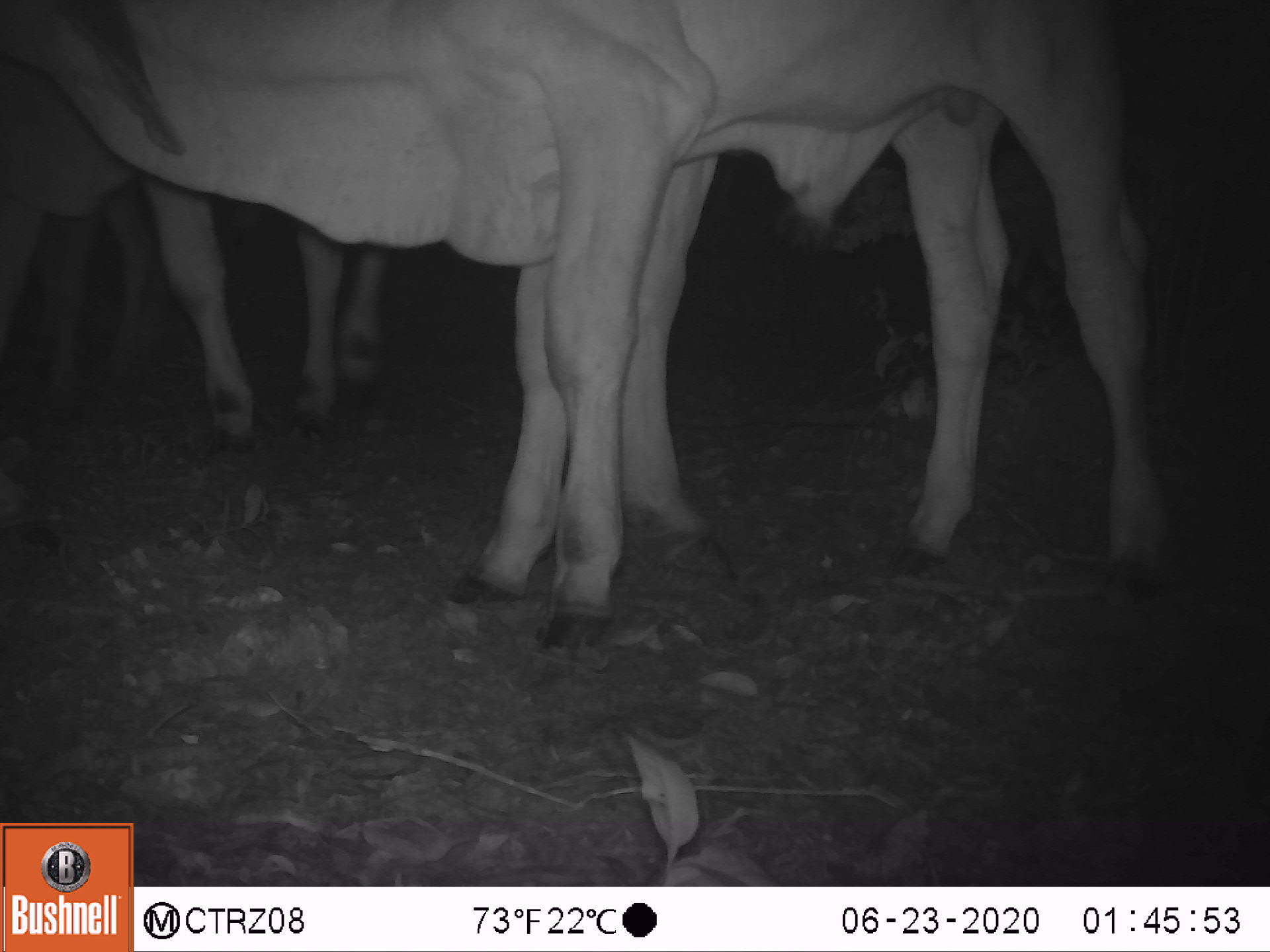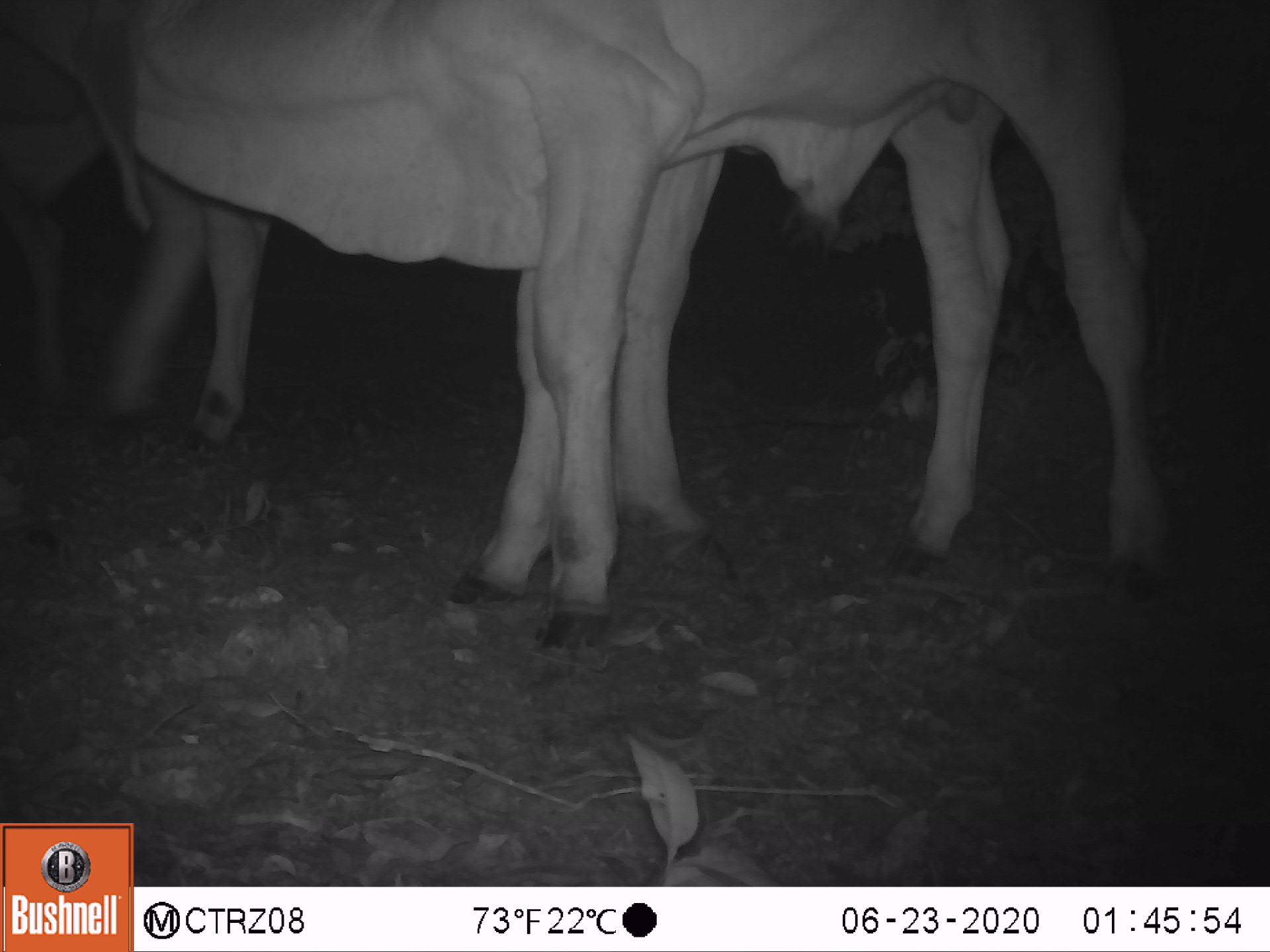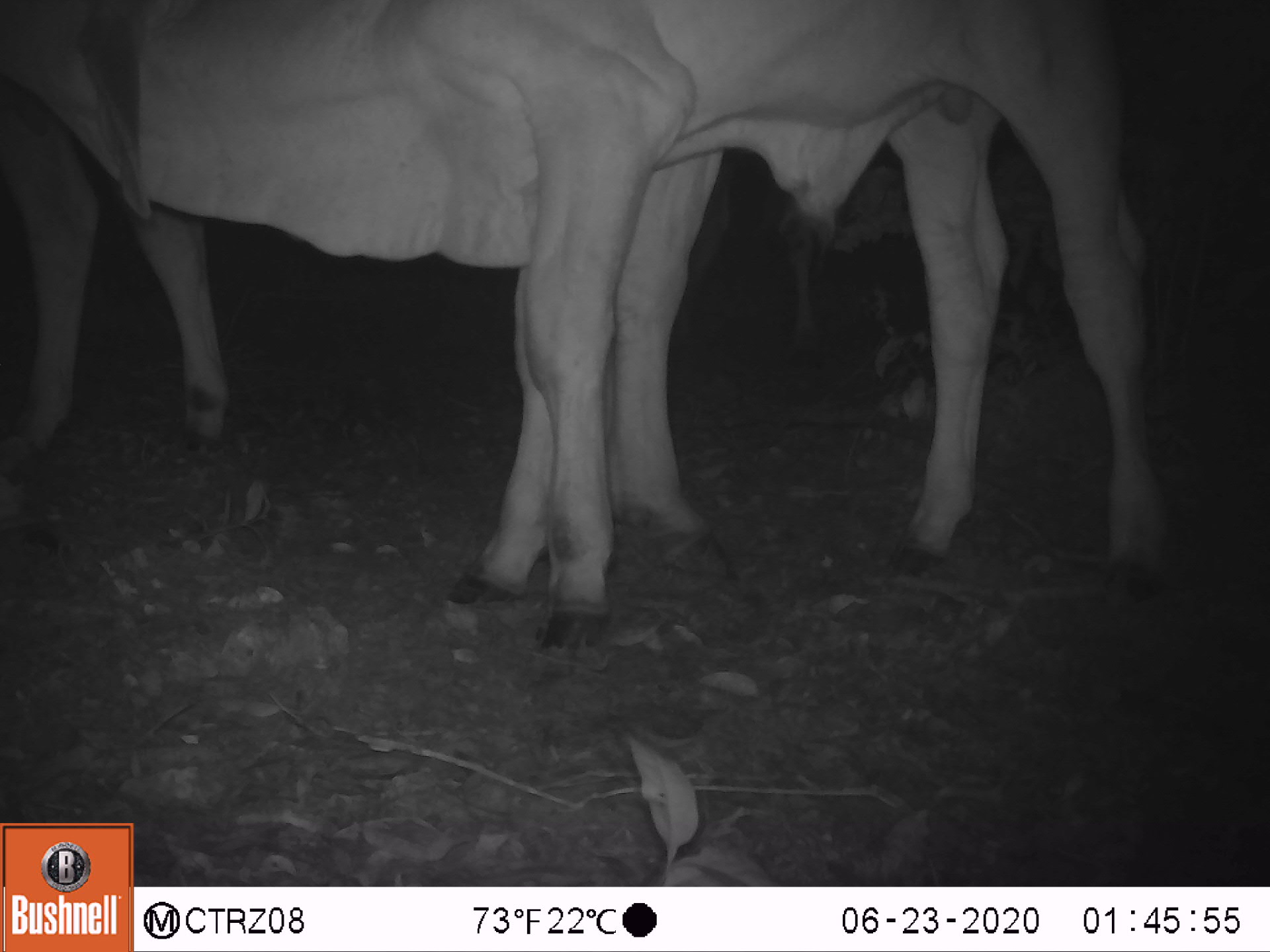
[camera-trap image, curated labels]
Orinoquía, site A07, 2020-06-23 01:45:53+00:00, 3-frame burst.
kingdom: Animalia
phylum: Chordata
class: Mammalia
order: Artiodactyla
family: Bovidae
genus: Bos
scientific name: Bos taurus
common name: cow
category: cattle